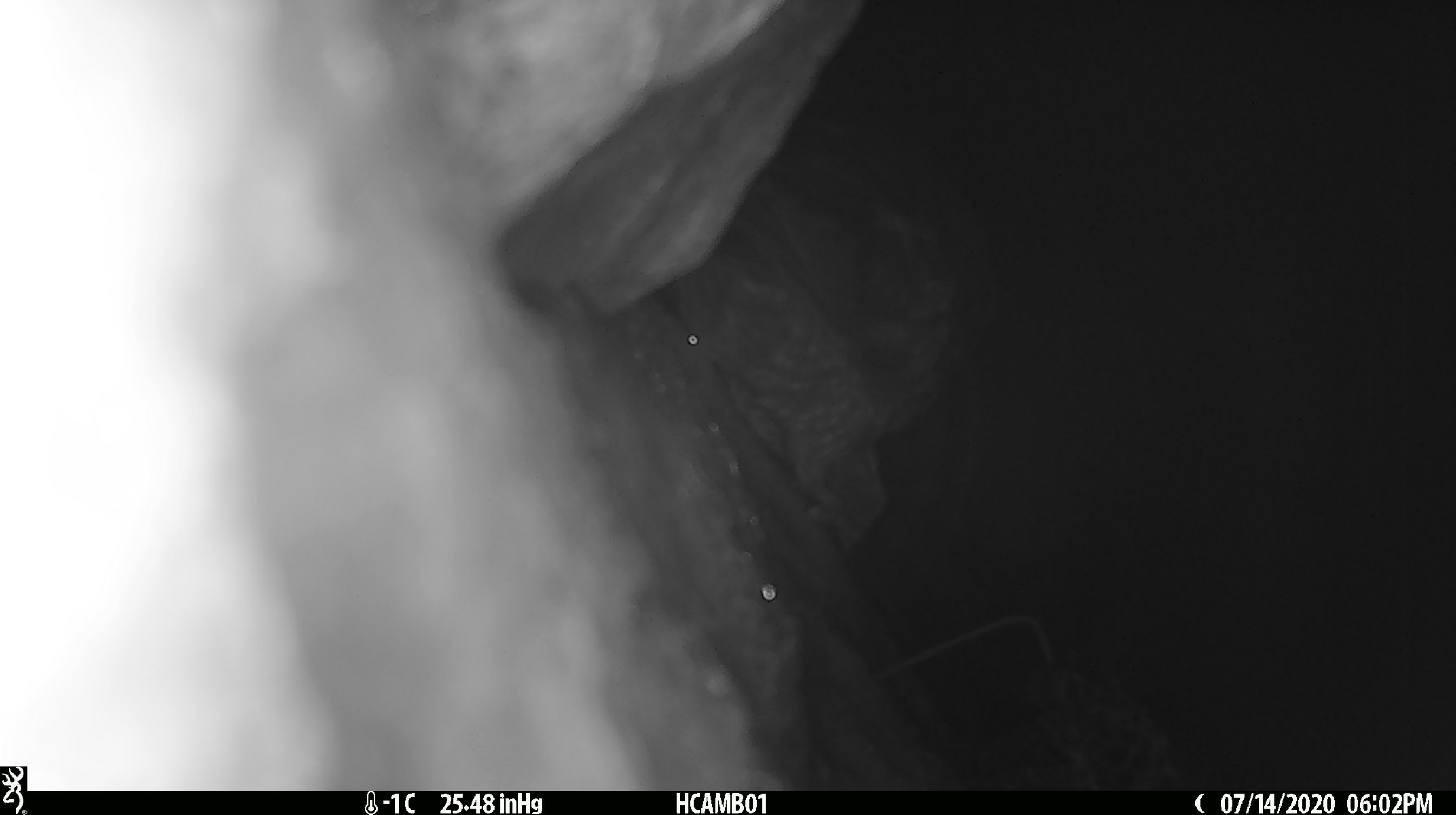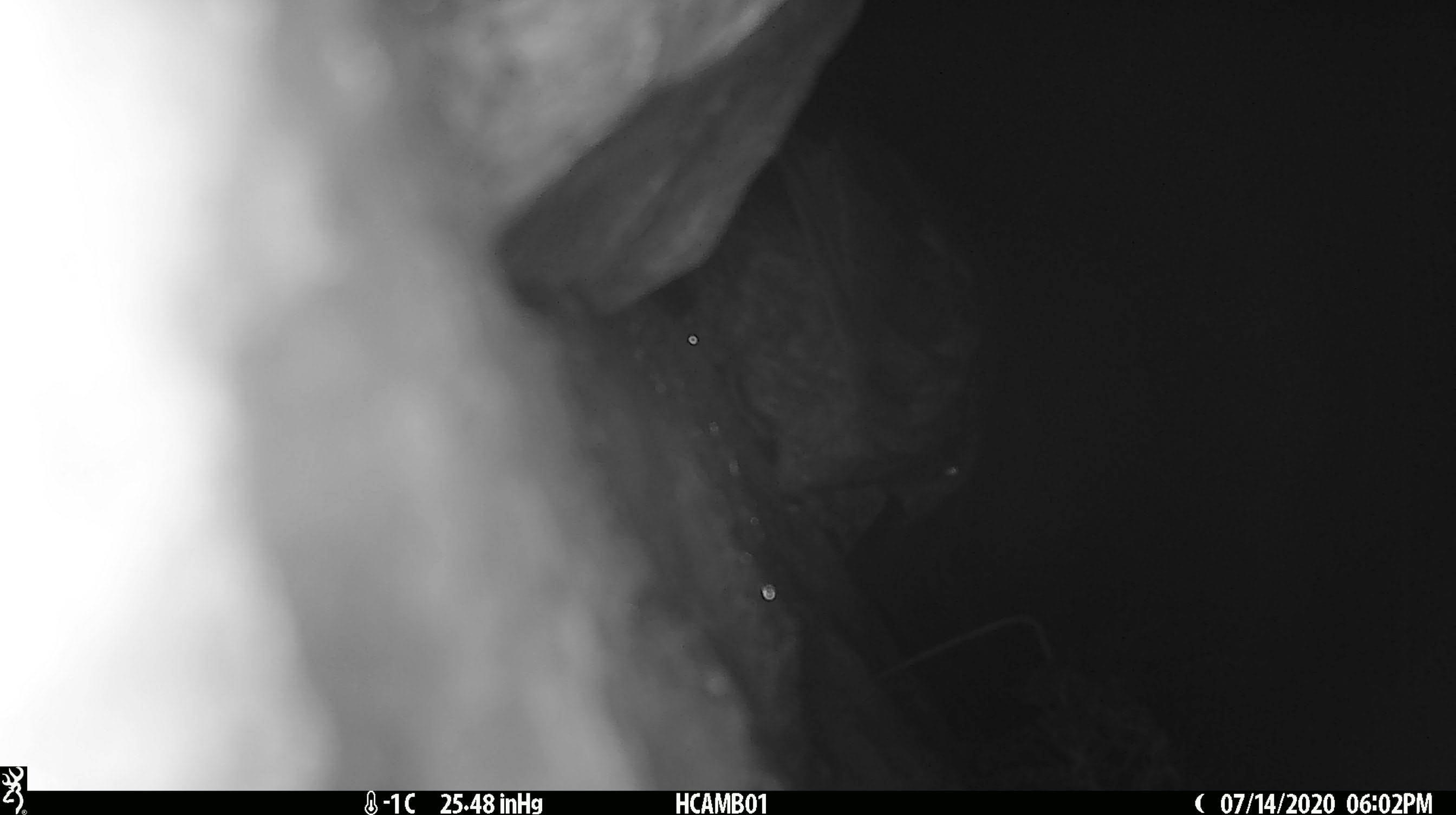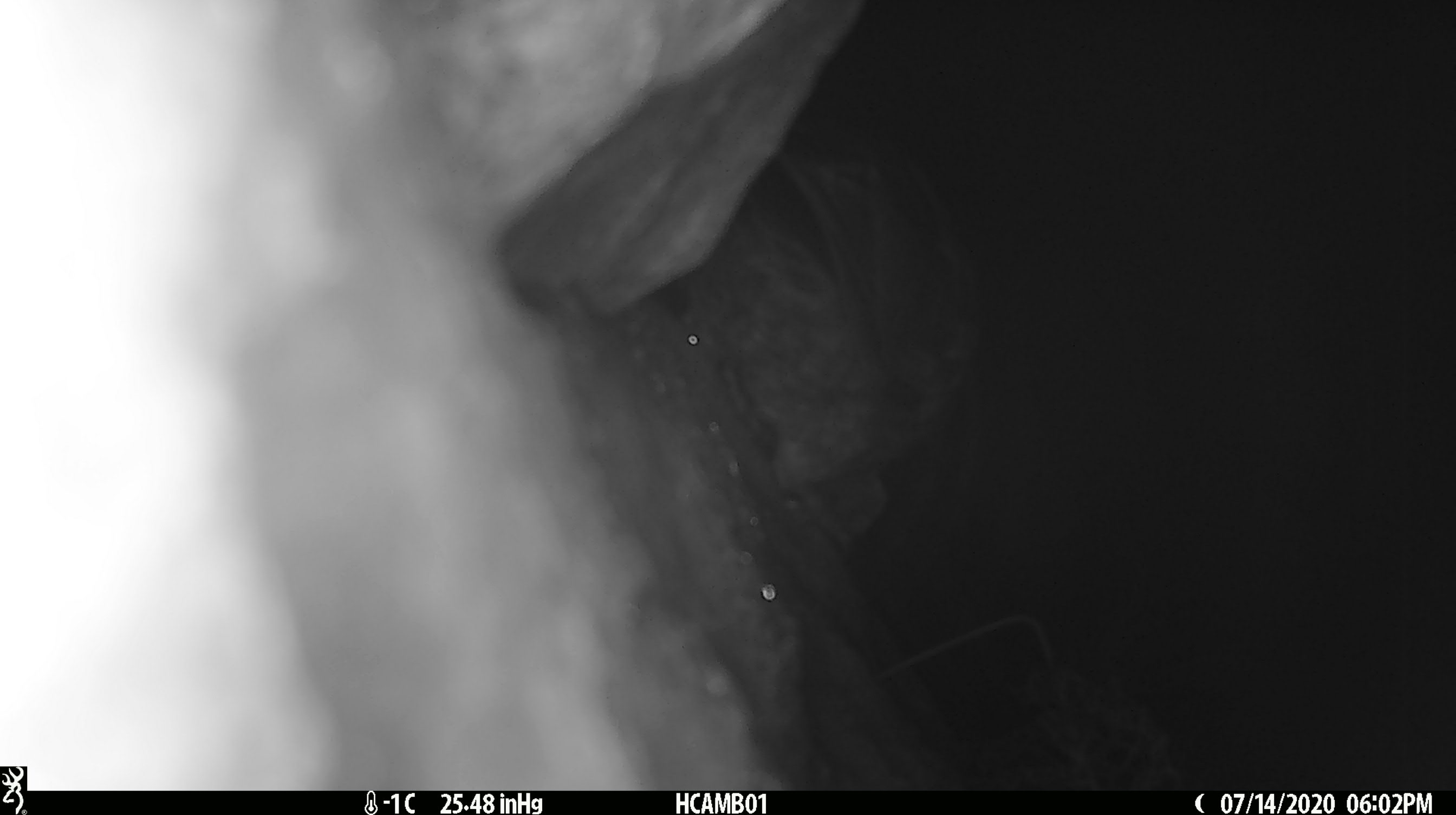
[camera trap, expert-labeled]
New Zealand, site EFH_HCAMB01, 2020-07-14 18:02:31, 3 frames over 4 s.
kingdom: Animalia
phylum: Chordata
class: Aves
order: Psittaciformes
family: Strigopidae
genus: Nestor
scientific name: Nestor notabilis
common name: kea